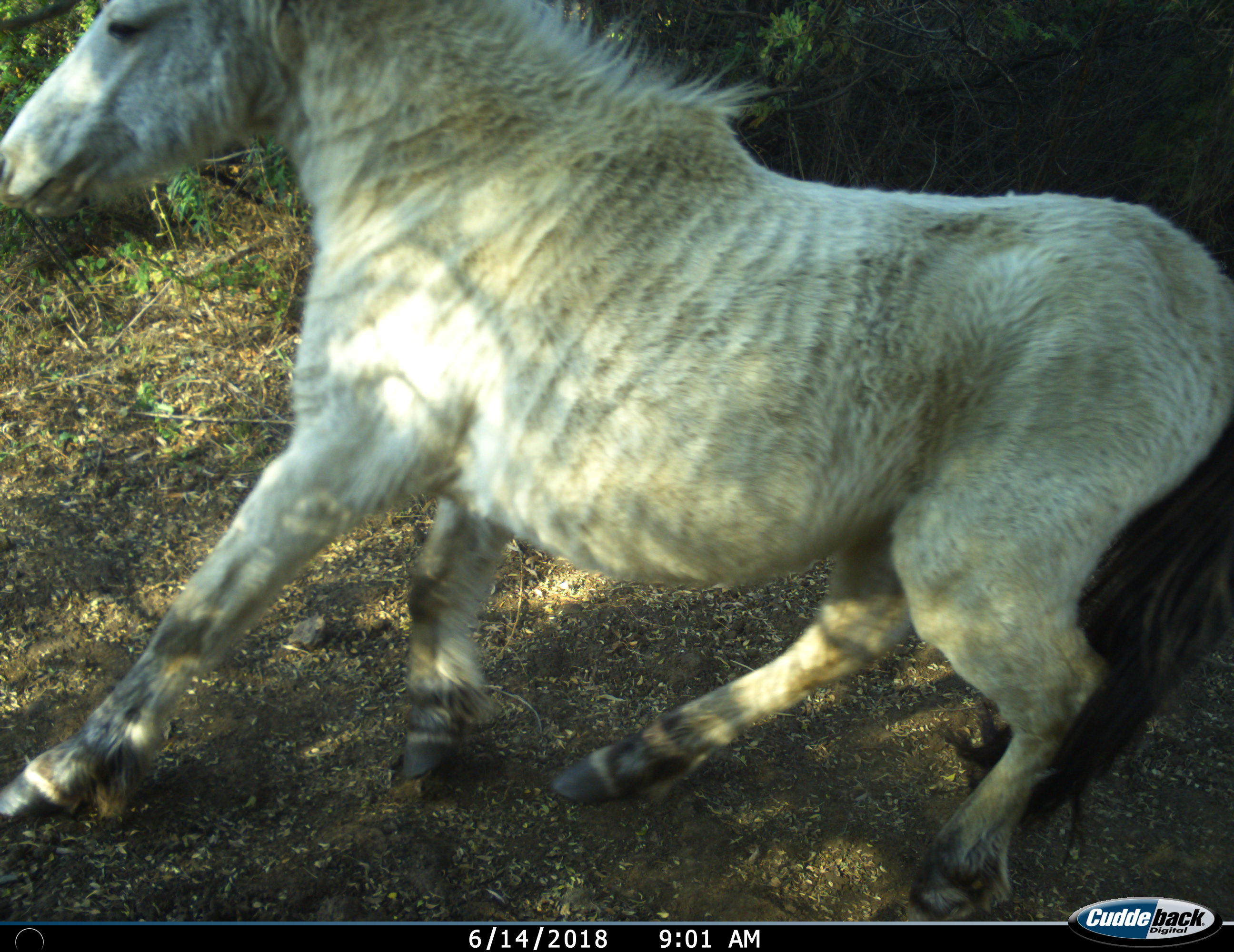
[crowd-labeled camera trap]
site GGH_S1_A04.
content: unidentified animal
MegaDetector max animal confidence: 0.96